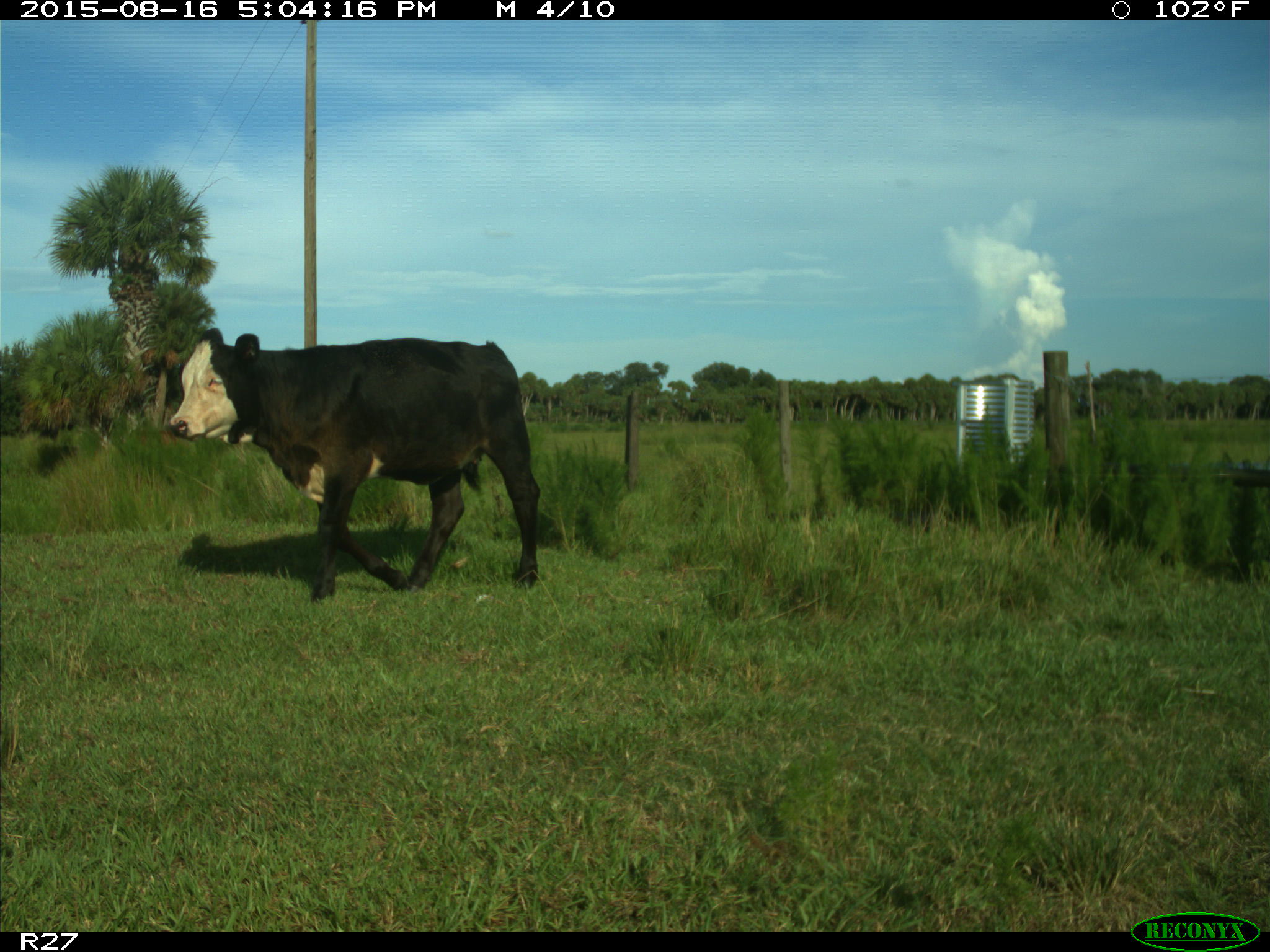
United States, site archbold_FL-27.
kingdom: Animalia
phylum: Chordata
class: Mammalia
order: Artiodactyla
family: Bovidae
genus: Bos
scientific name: Bos taurus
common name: domestic cow